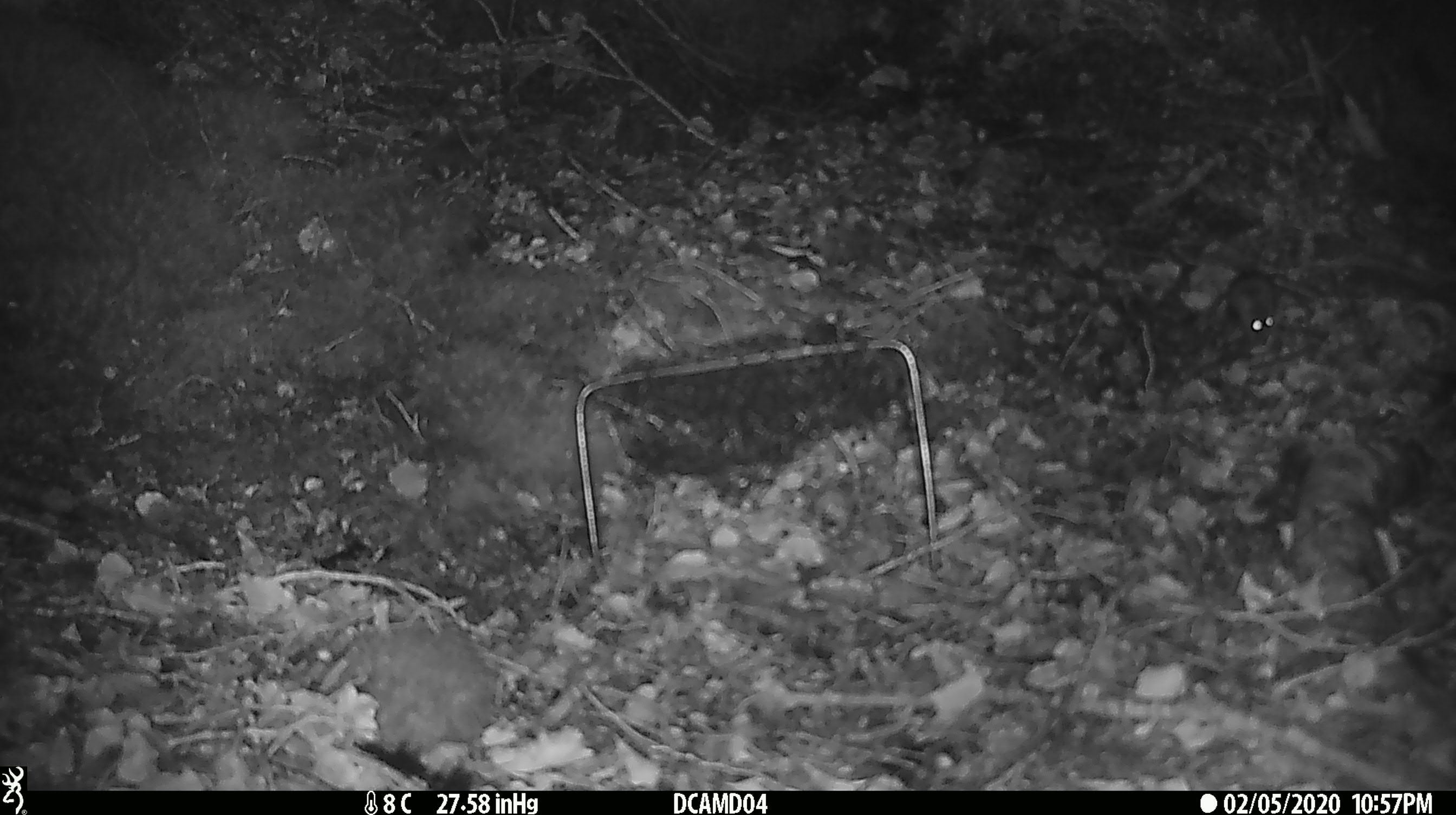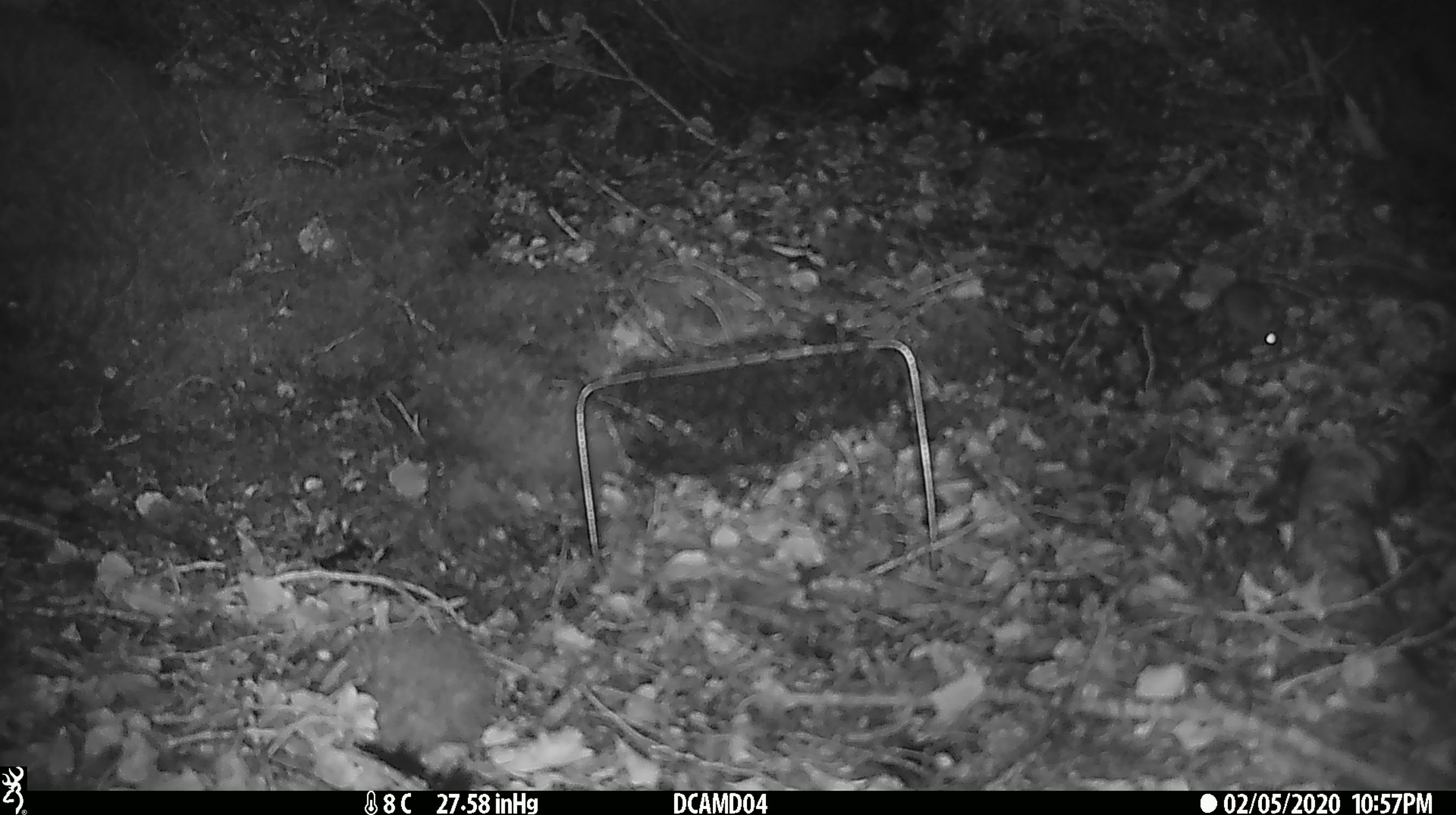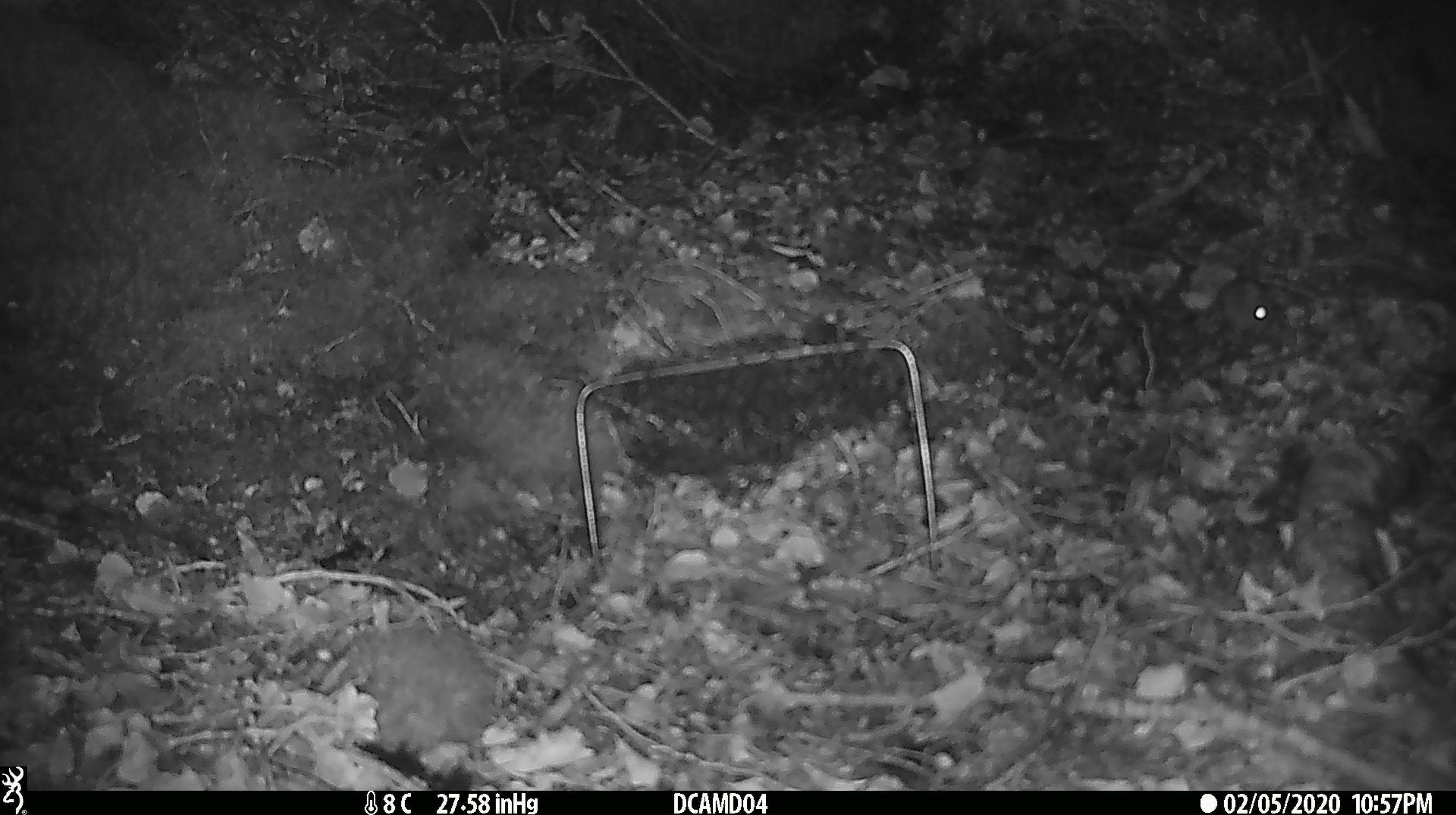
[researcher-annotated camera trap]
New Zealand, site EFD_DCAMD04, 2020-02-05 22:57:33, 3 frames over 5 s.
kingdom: Animalia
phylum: Chordata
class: Mammalia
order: Rodentia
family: Muridae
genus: Mus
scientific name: Mus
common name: mouse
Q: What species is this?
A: Mouse (Mus).